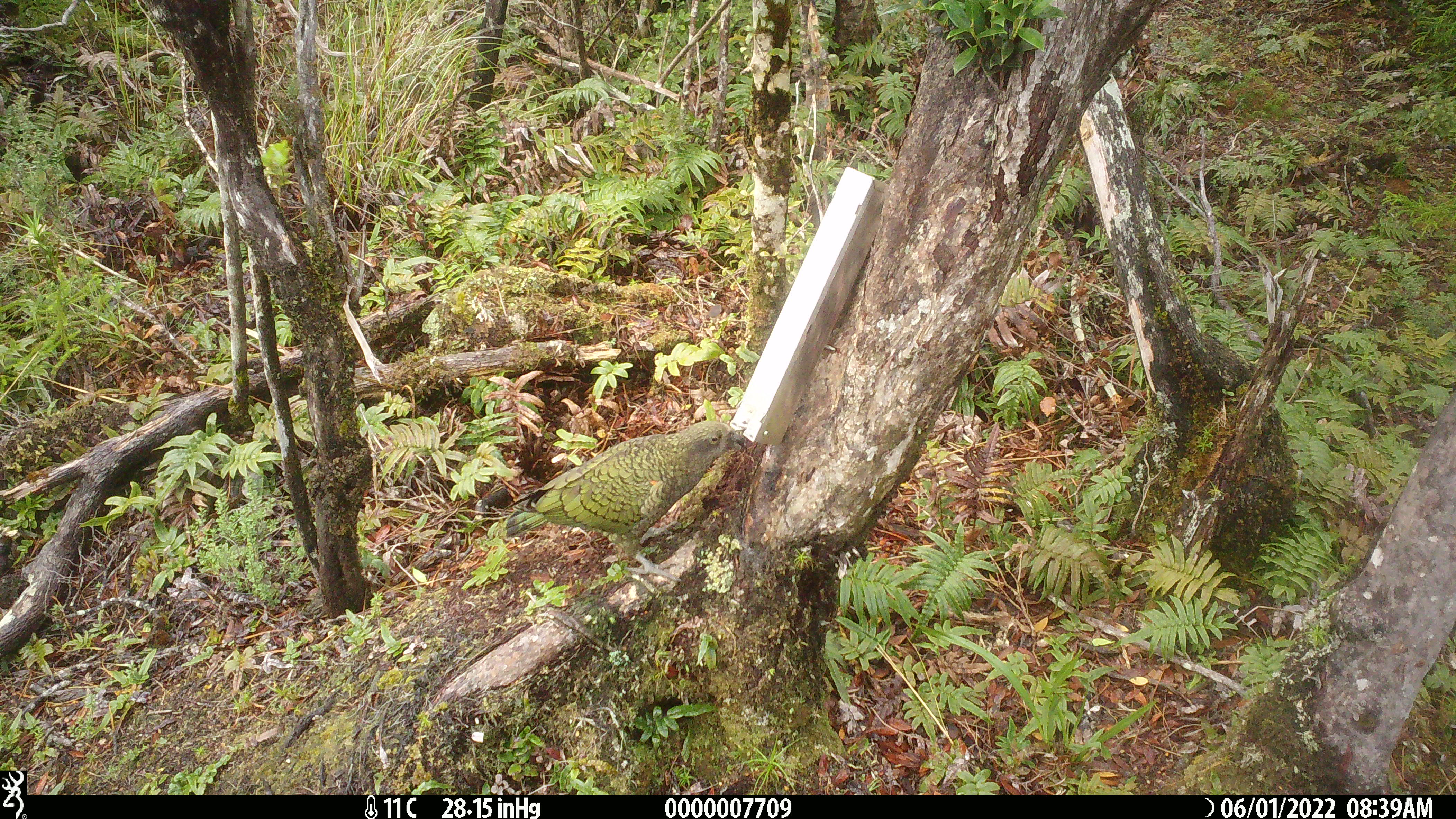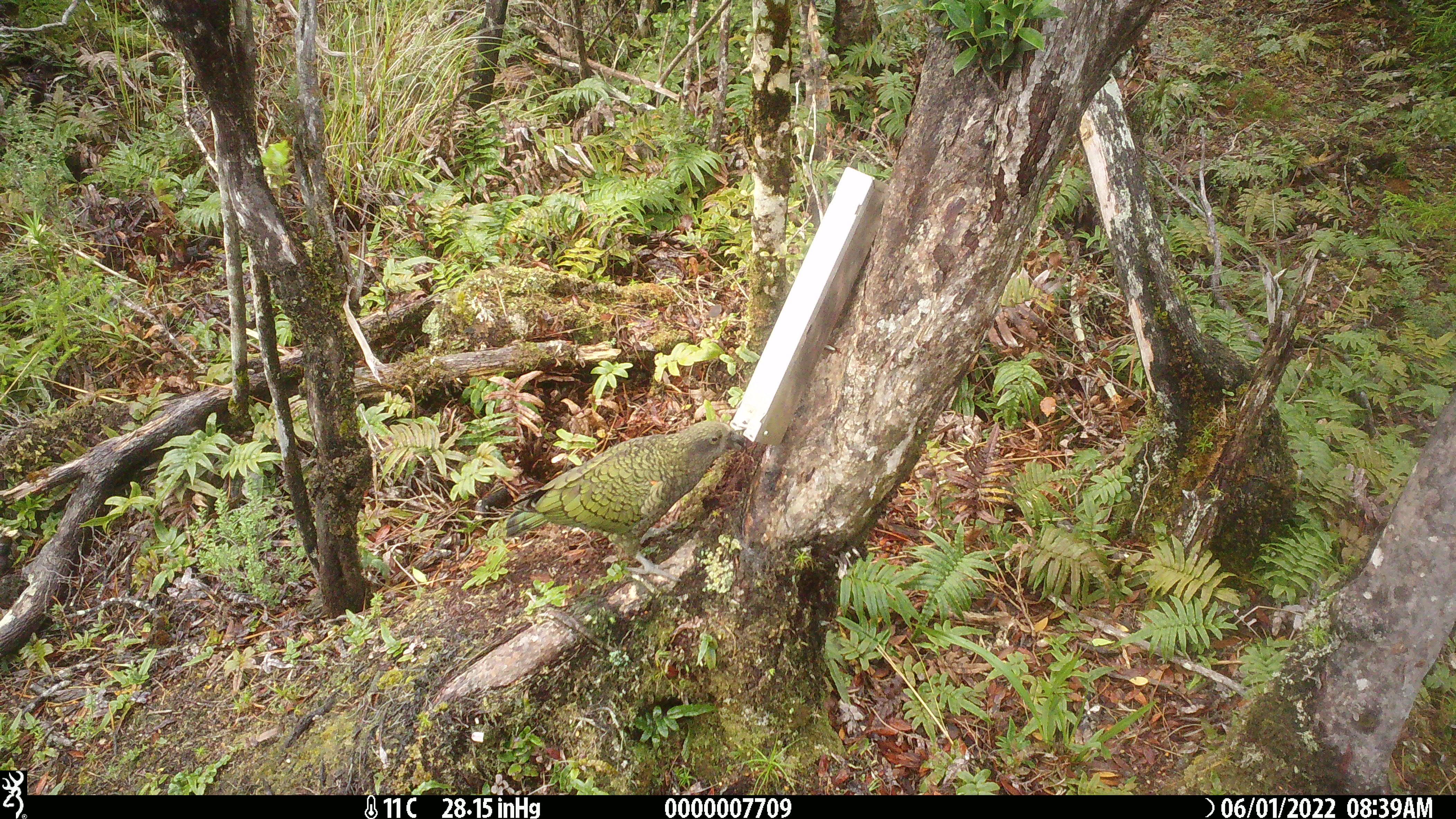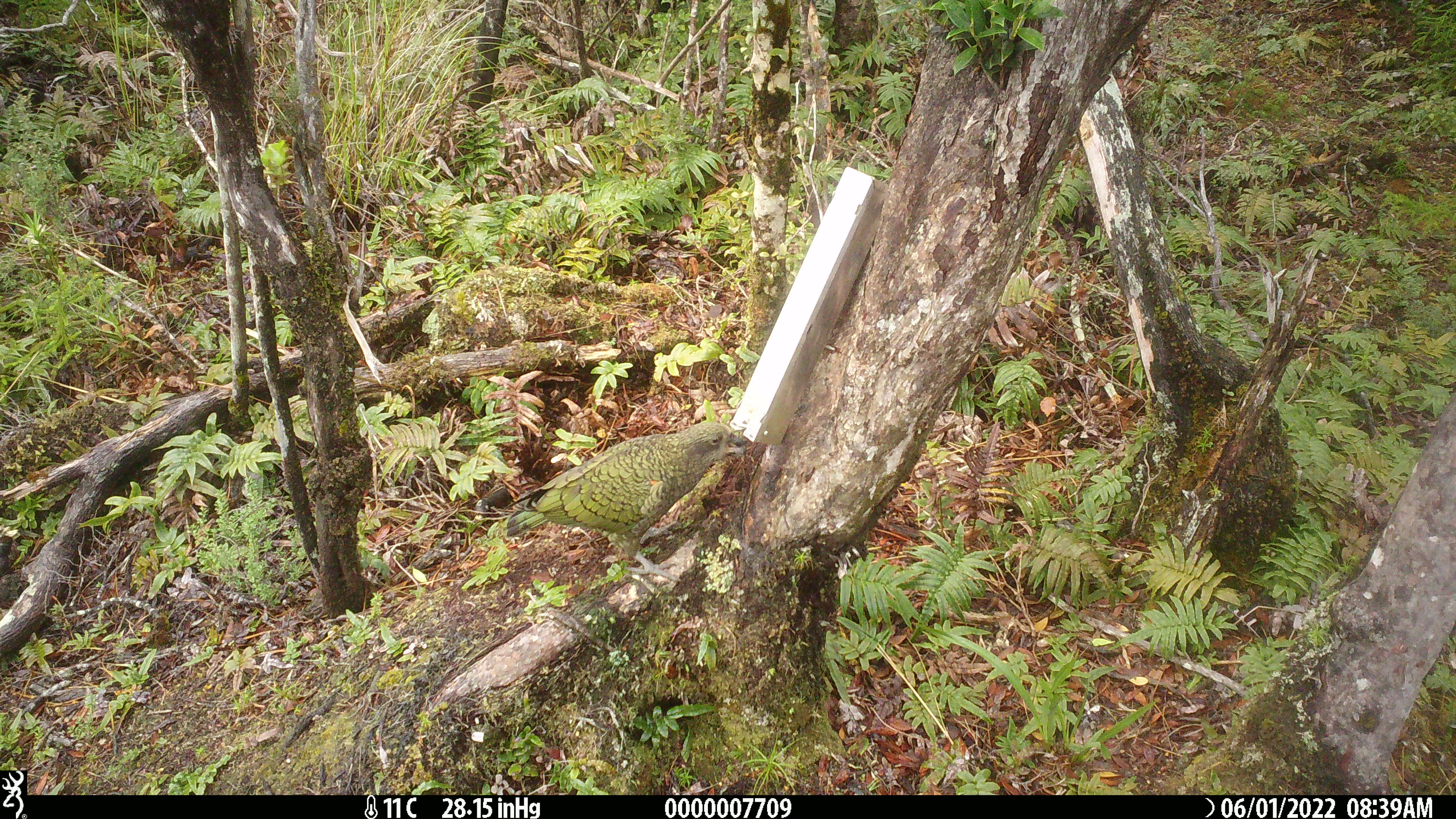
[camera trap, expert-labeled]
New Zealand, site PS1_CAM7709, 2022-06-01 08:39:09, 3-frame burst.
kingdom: Animalia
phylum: Chordata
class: Aves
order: Psittaciformes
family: Strigopidae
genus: Nestor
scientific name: Nestor notabilis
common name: kea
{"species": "kea (Nestor notabilis)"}